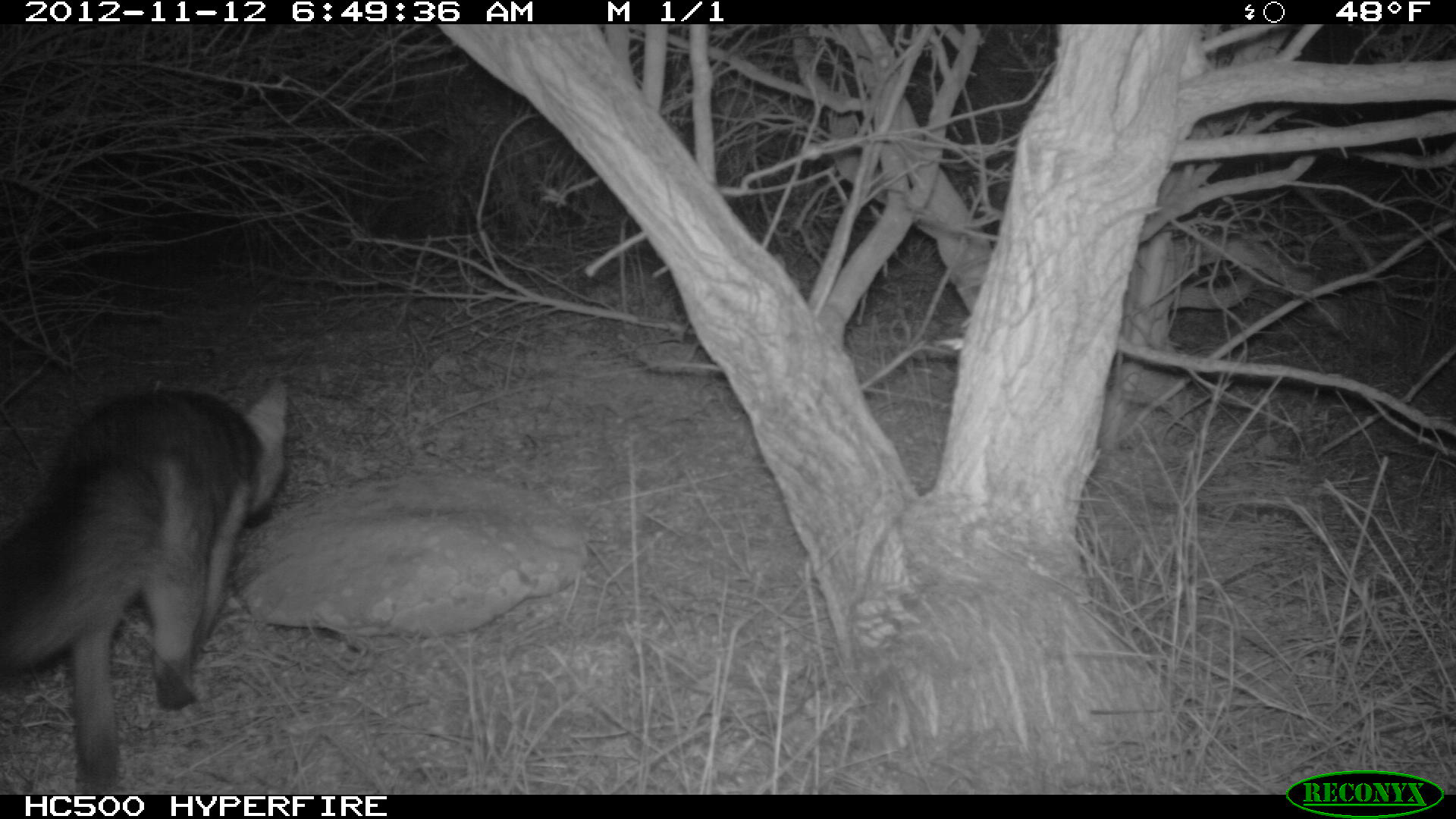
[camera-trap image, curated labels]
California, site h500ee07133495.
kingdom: Animalia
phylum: Chordata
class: Mammalia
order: Carnivora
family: Canidae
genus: Urocyon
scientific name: Urocyon littoralis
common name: island fox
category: fox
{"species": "fox (island fox) (Urocyon littoralis)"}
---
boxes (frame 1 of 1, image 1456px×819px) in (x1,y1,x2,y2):
fox: (0,379,289,789)